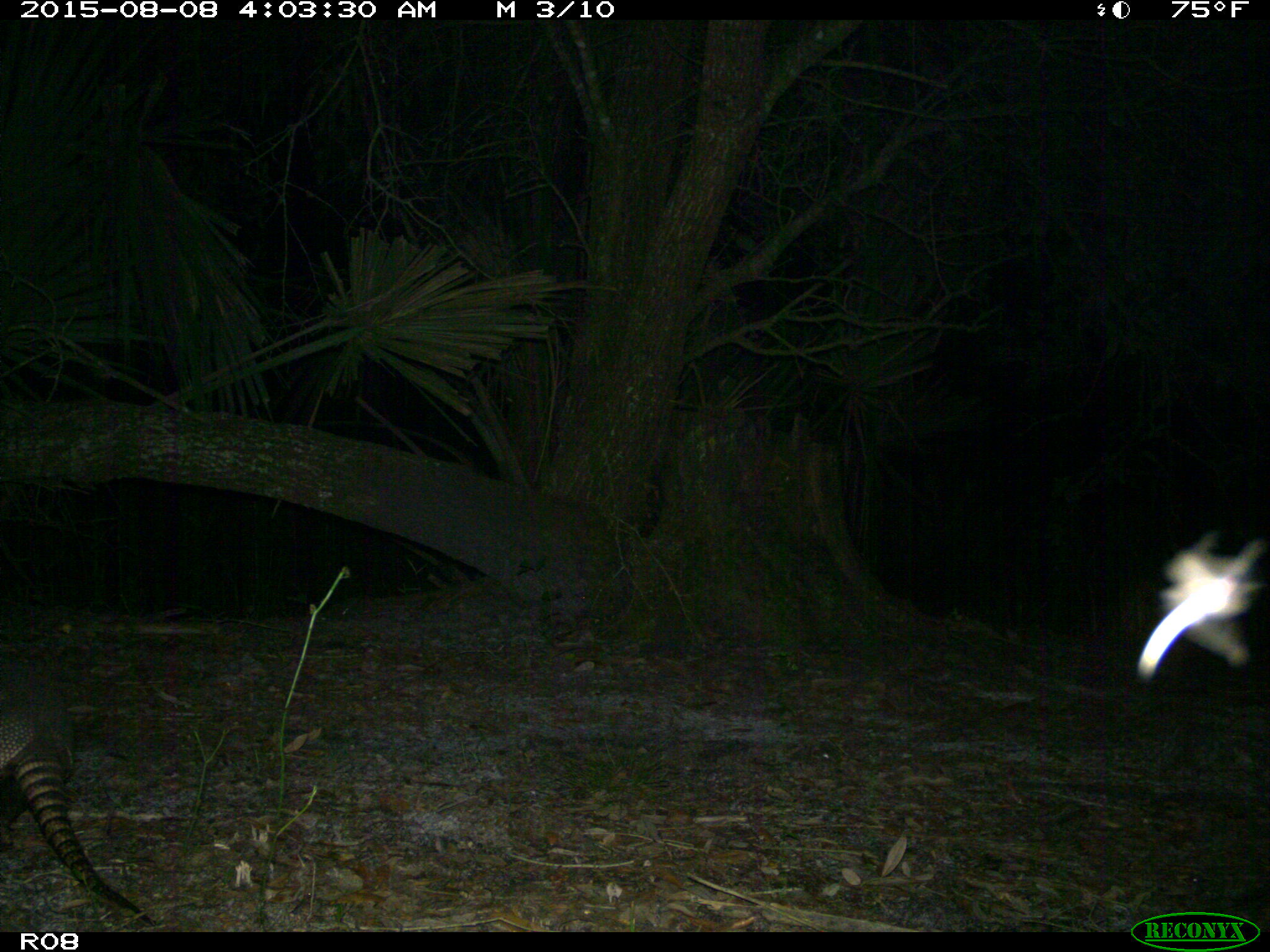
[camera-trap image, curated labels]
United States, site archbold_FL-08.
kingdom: Animalia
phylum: Chordata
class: Mammalia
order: Cingulata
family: Dasypodidae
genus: Dasypus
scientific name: Dasypus novemcinctus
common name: nine-banded armadillo